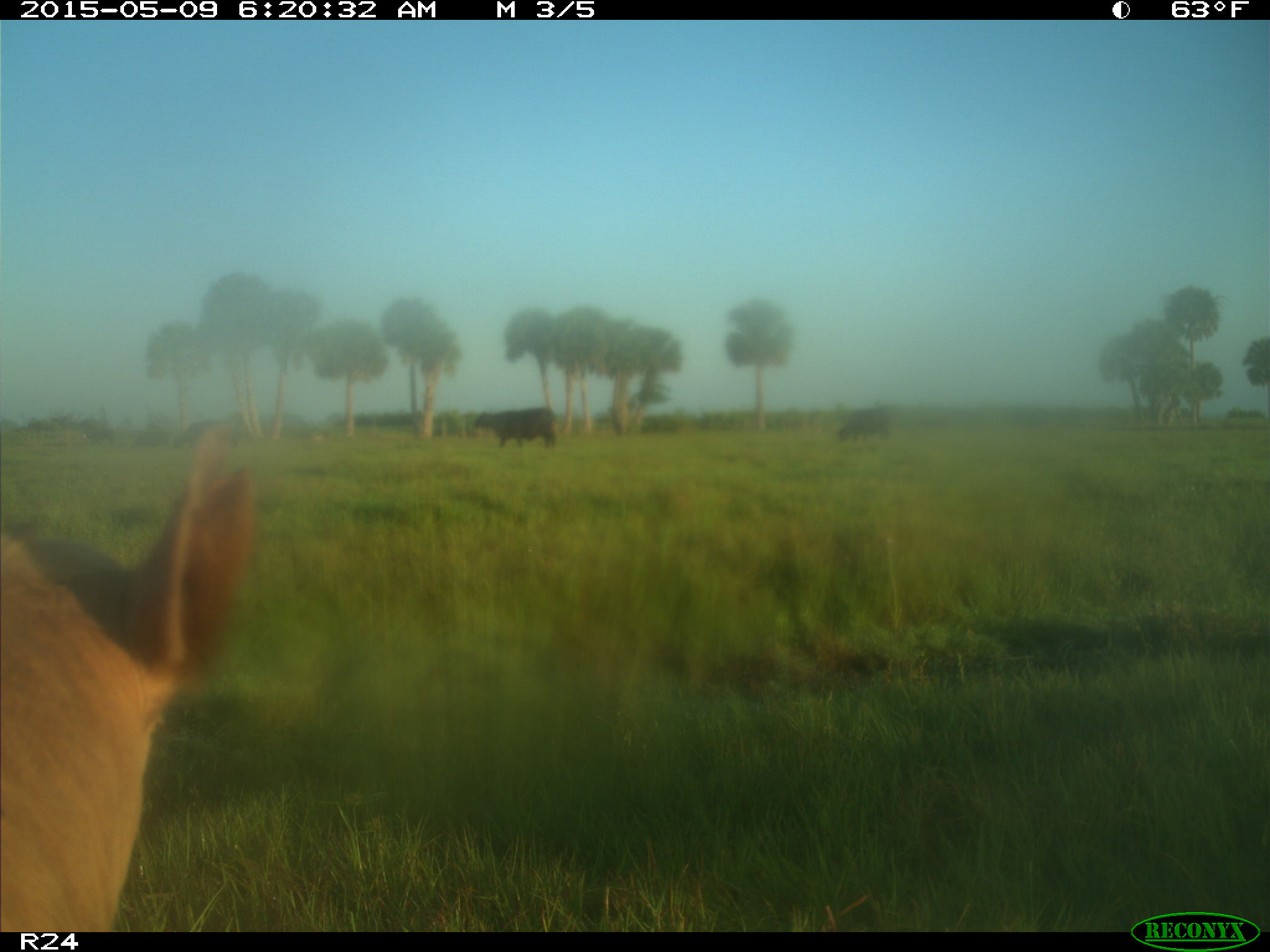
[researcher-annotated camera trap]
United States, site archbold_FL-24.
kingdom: Animalia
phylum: Chordata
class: Mammalia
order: Artiodactyla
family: Bovidae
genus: Bos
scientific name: Bos taurus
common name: domestic cow